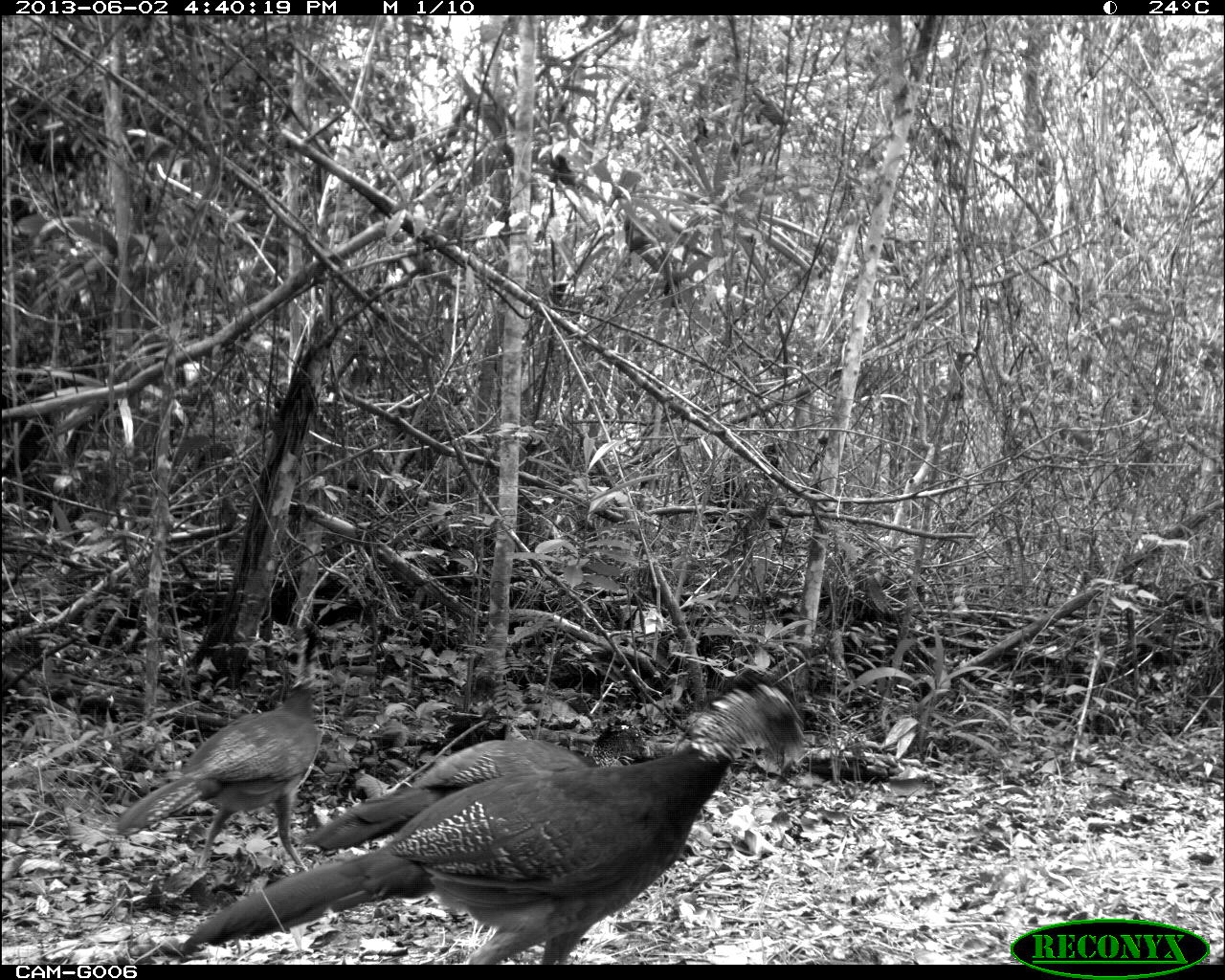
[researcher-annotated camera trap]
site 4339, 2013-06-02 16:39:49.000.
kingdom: Animalia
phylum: Chordata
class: Aves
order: Galliformes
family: Cracidae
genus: Crax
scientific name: Crax rubra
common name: great curassow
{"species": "Crax rubra (great curassow)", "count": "3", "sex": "female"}